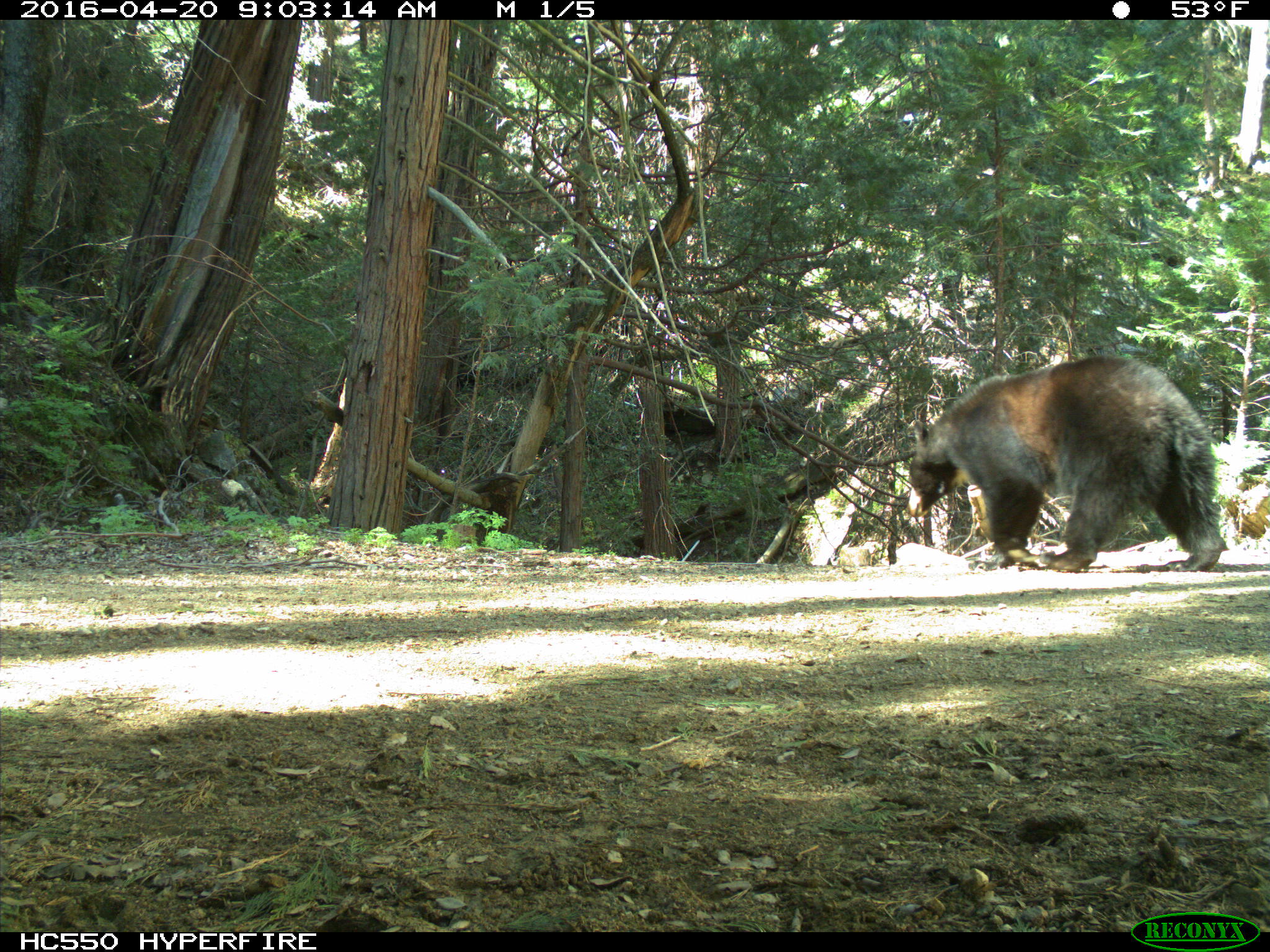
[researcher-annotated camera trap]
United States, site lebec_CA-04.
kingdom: Animalia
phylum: Chordata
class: Mammalia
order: Carnivora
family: Ursidae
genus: Ursus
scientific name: Ursus americanus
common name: american black bear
Ursus americanus (american black bear).